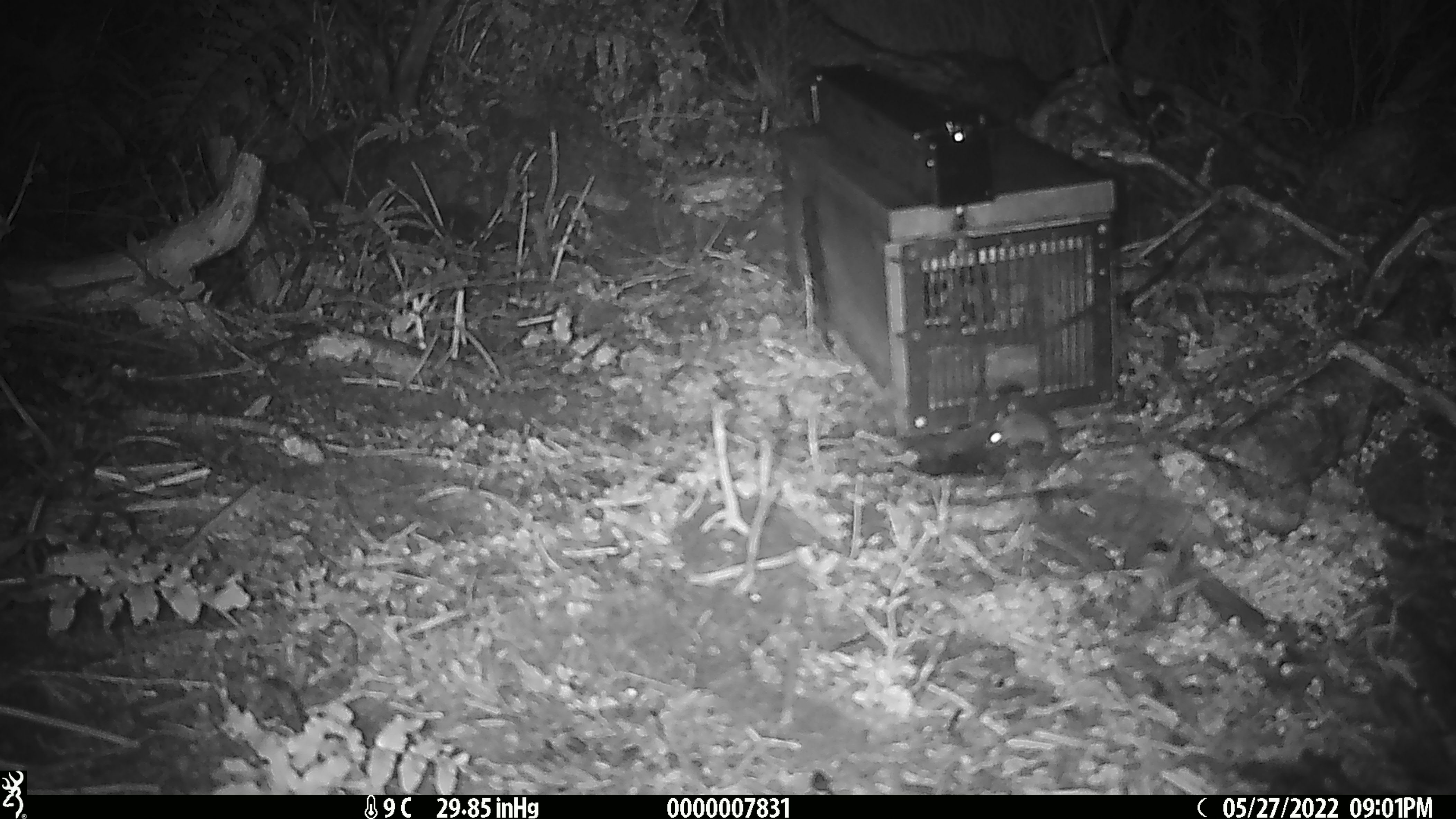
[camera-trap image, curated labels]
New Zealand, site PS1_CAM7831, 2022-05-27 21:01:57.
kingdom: Animalia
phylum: Chordata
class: Mammalia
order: Rodentia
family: Muridae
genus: Mus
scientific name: Mus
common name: mouse